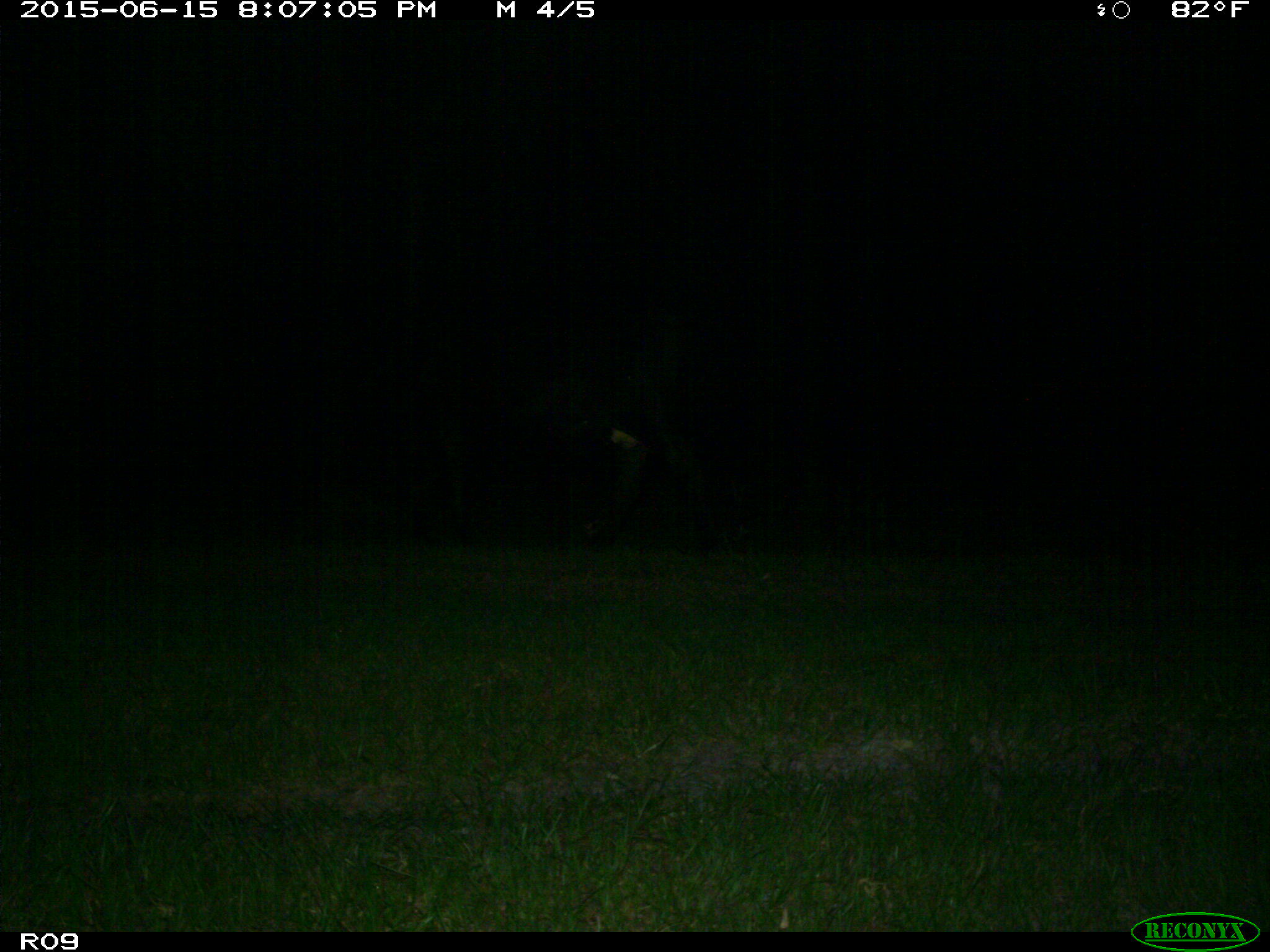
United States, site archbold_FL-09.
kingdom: Animalia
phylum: Chordata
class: Mammalia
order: Artiodactyla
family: Bovidae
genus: Bos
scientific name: Bos taurus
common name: domestic cow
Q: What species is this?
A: Bos taurus (domestic cow).